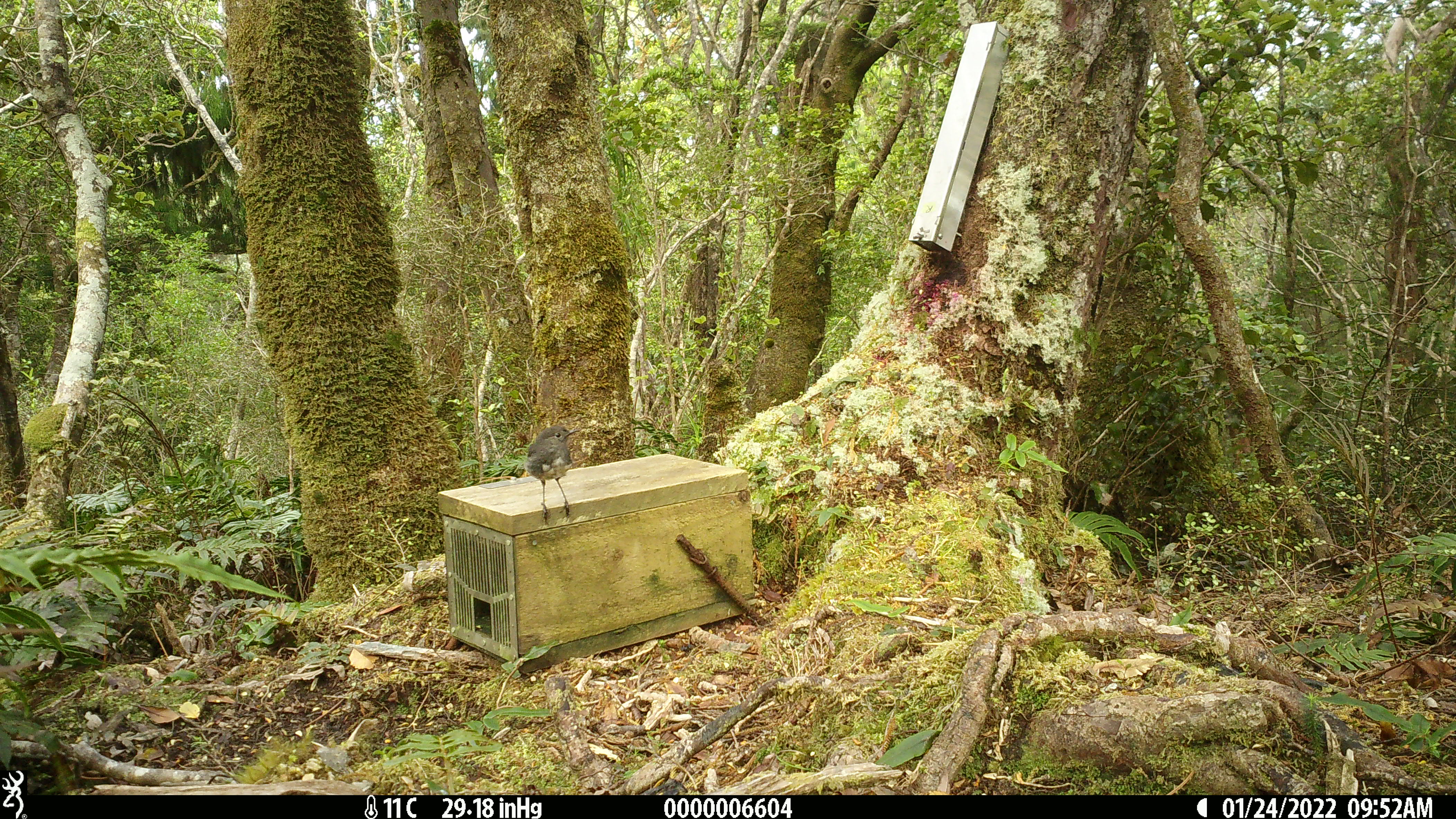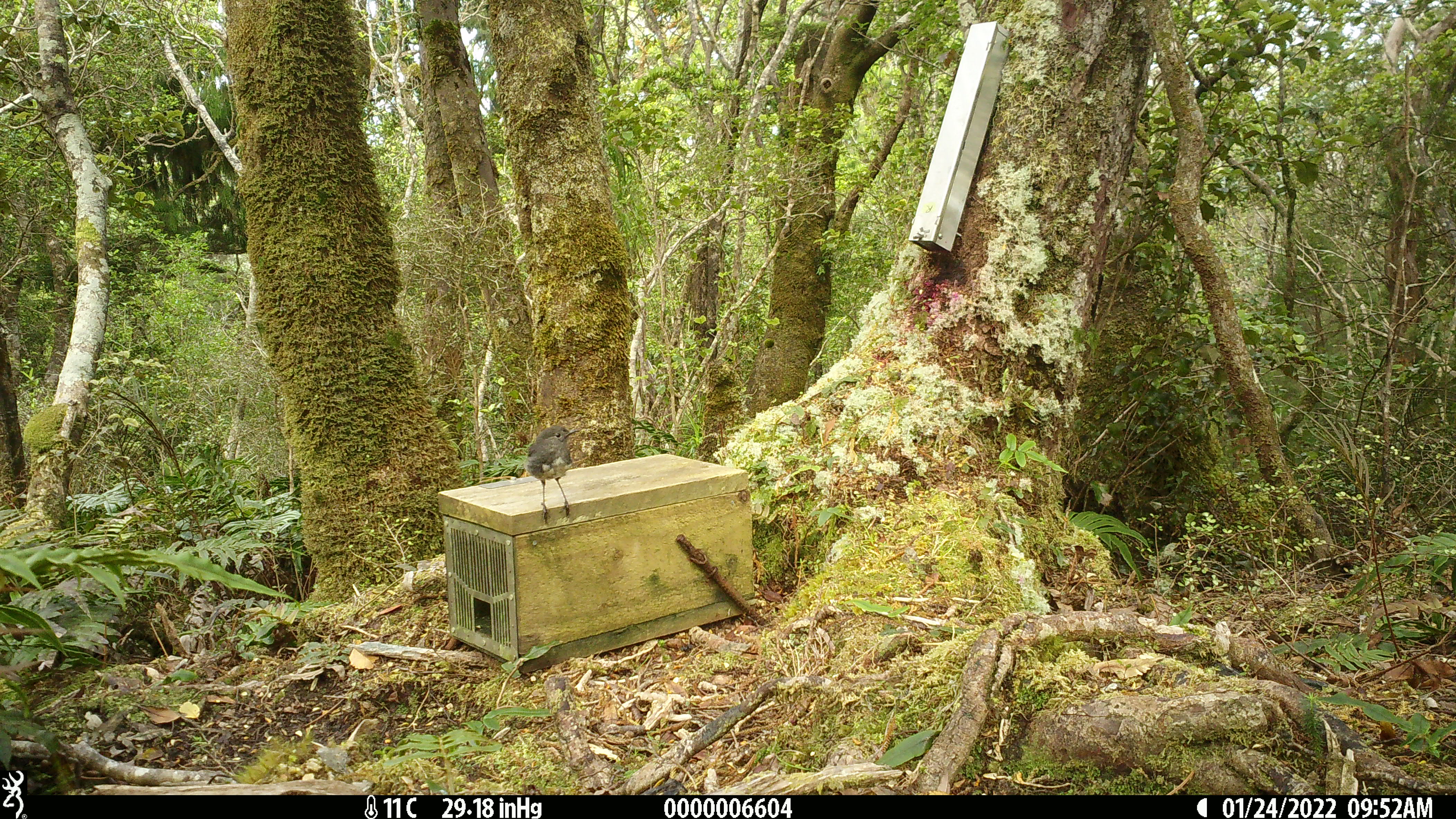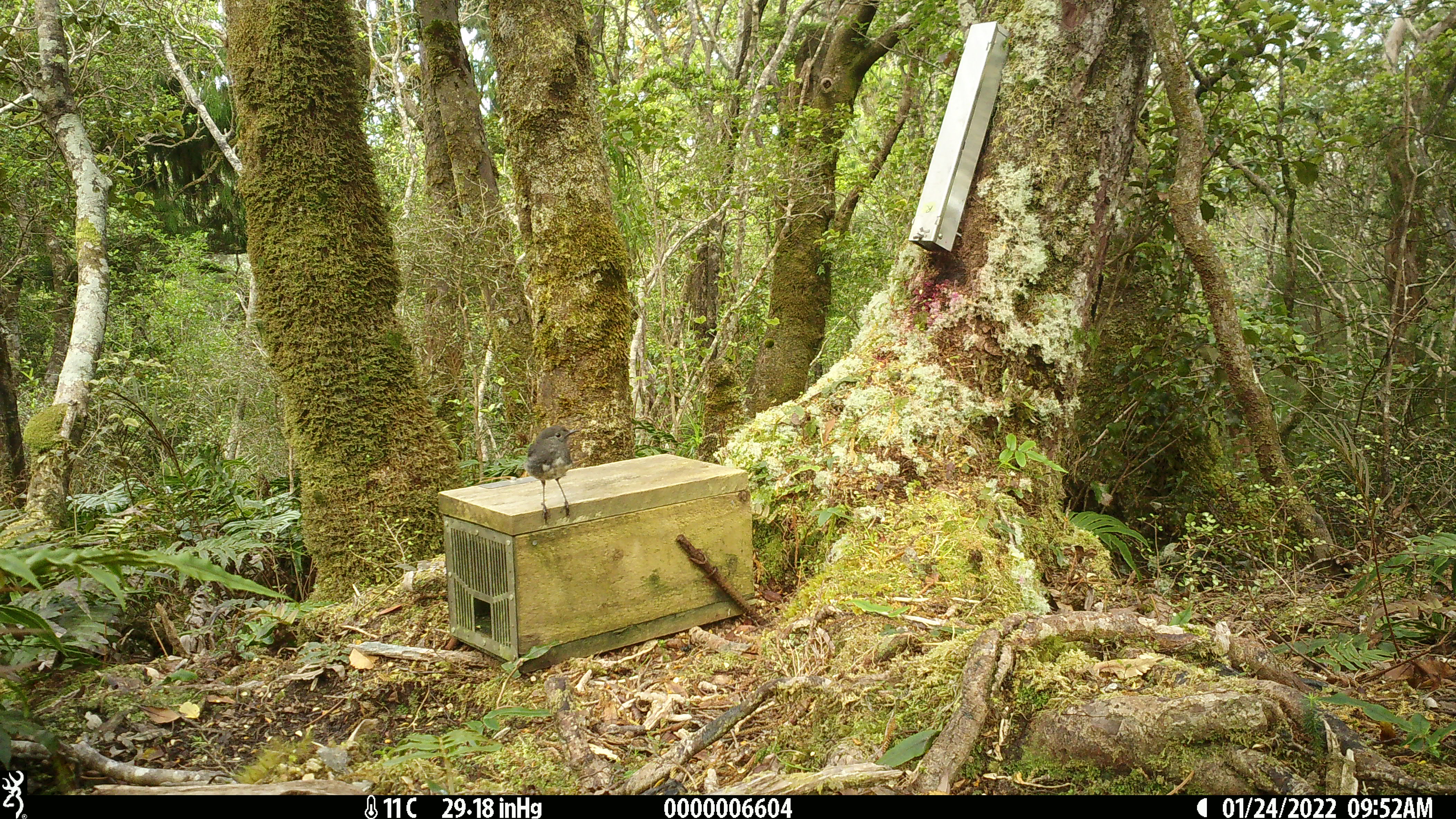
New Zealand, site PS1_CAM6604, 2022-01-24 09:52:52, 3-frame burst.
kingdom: Animalia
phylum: Chordata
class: Aves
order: Passeriformes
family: Petroicidae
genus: Petroica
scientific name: Petroica australis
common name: new zealand robin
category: robin